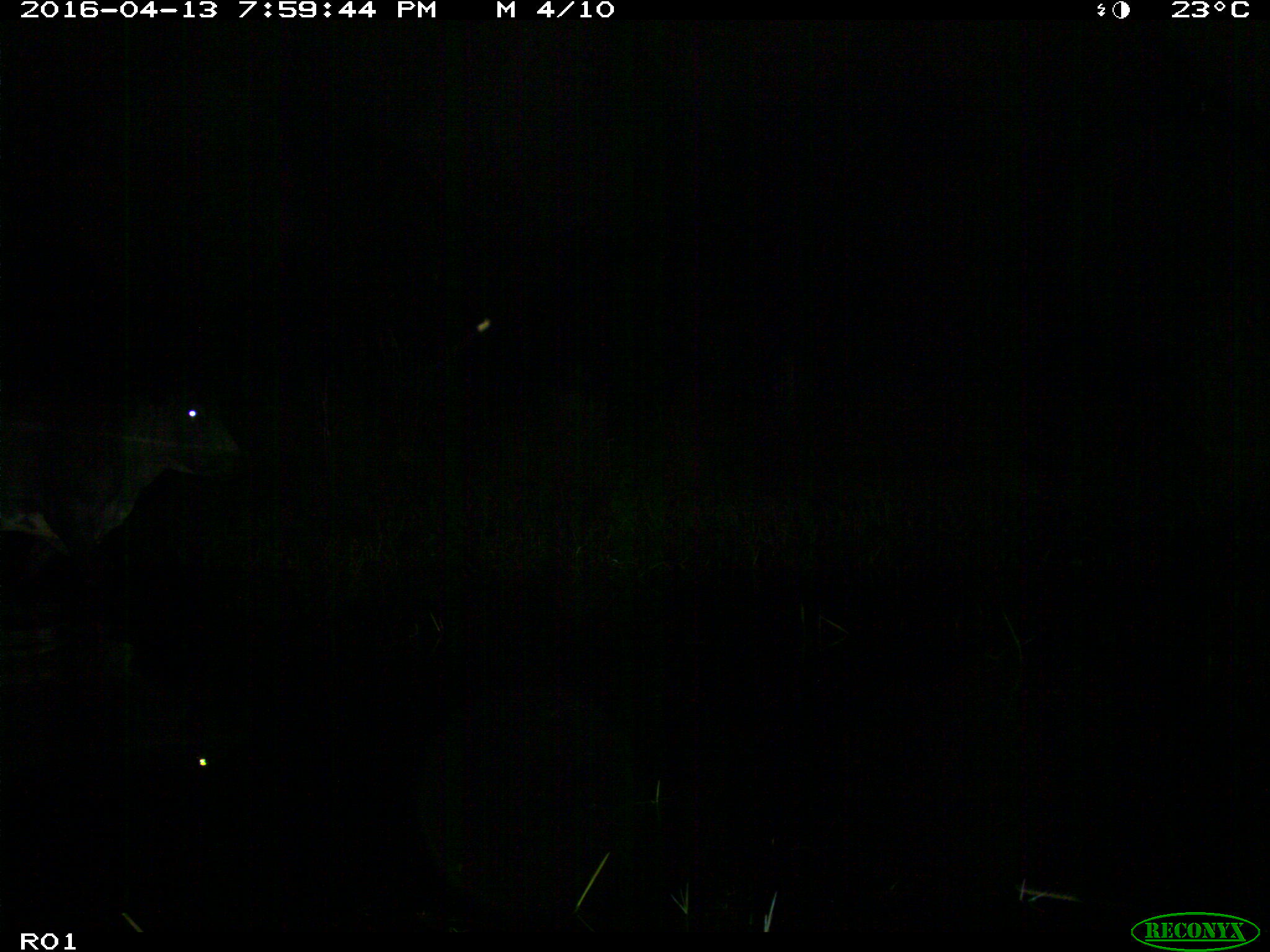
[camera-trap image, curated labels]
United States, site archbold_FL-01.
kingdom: Animalia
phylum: Chordata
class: Mammalia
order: Artiodactyla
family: Bovidae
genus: Bos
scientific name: Bos taurus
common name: domestic cow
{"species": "Bos taurus (domestic cow)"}